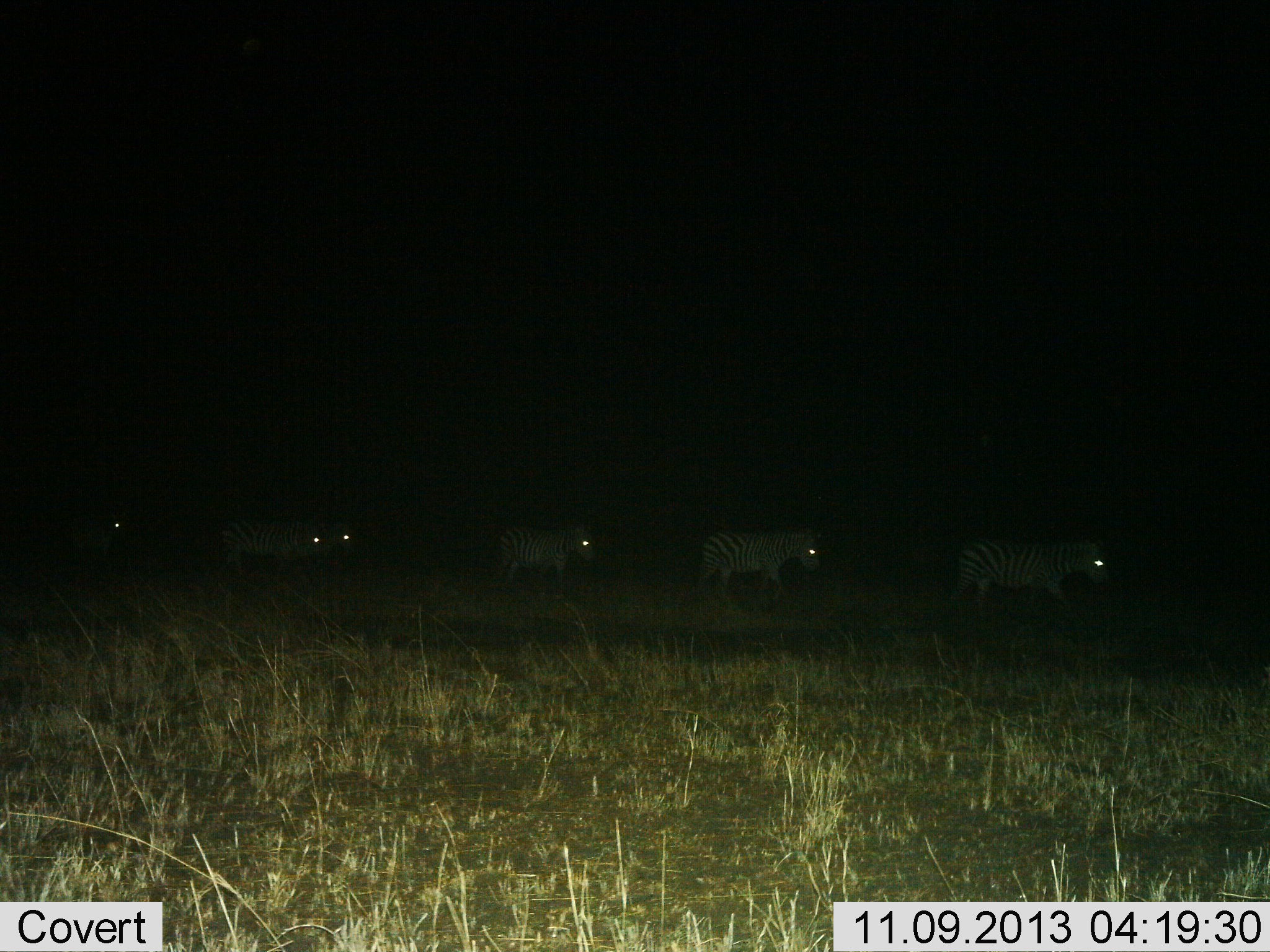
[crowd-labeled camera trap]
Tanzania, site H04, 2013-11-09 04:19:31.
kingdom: Animalia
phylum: Chordata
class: Mammalia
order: Perissodactyla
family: Equidae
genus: Equus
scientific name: Equus quagga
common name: plains zebra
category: zebra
Zebra (plains zebra) (Equus quagga), count 6. Behavior (volunteer vote fractions): standing 0%, resting 0%, moving 100%, interacting 0%. Young present (vote fraction): 0%. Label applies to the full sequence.